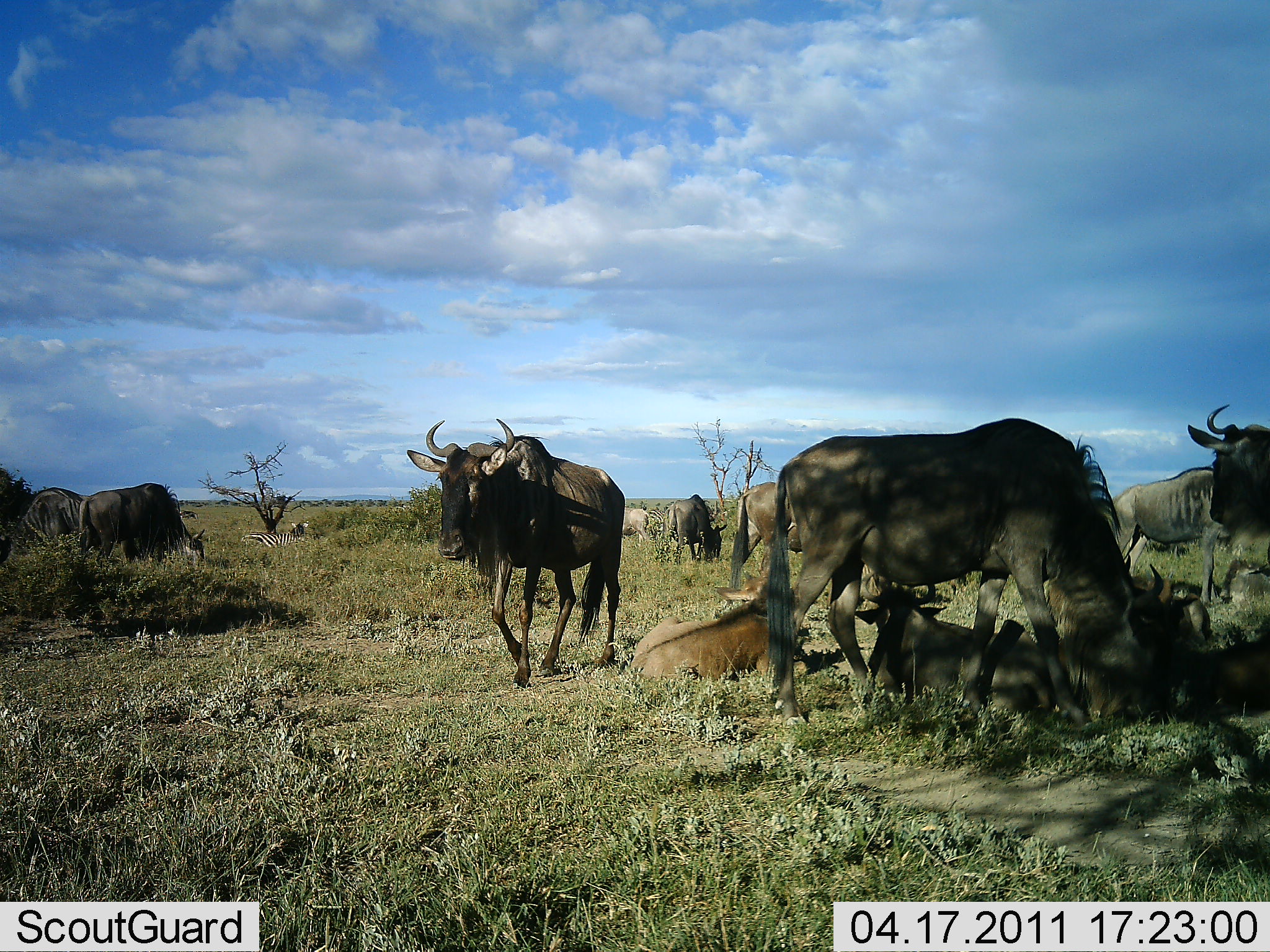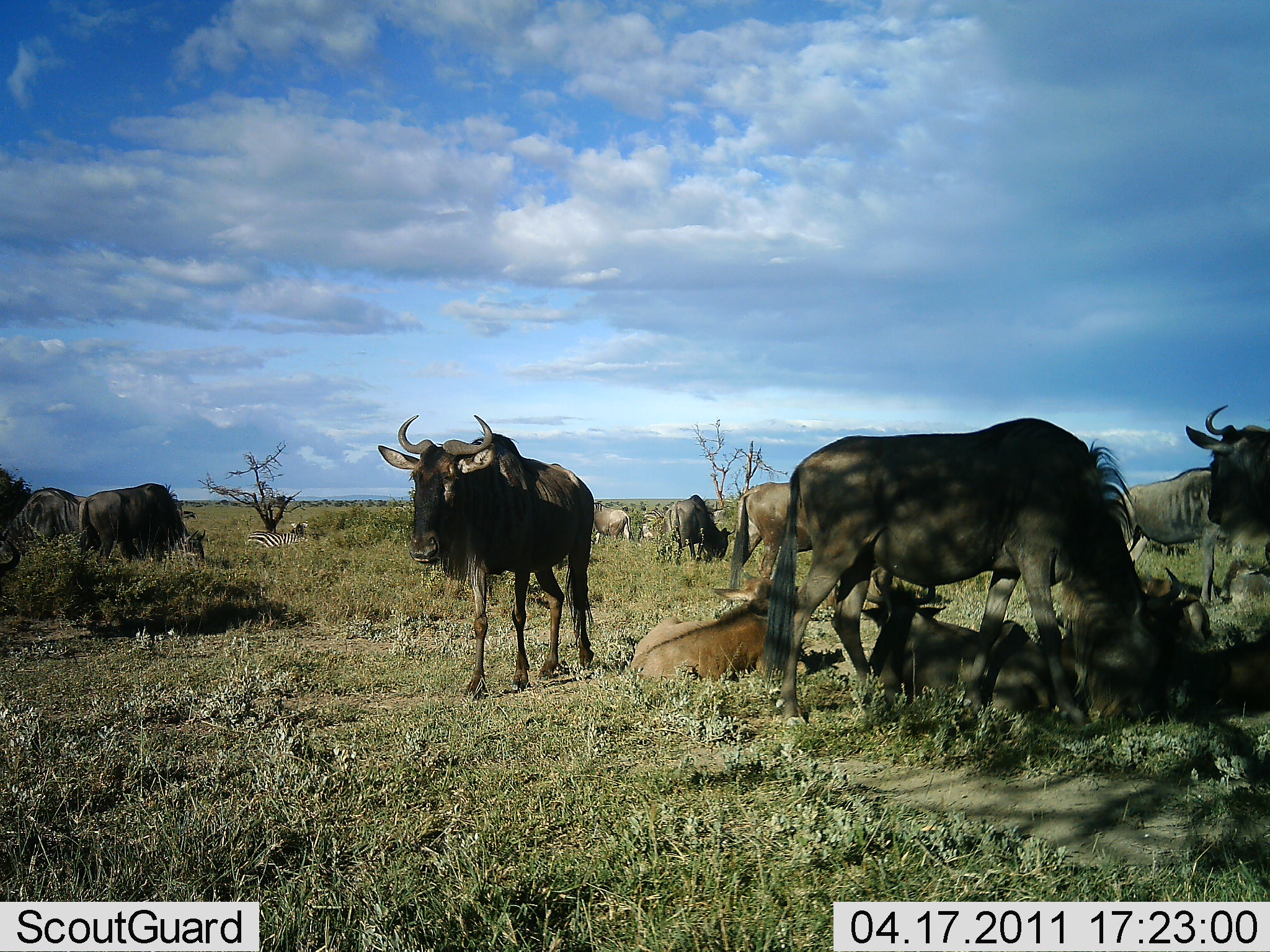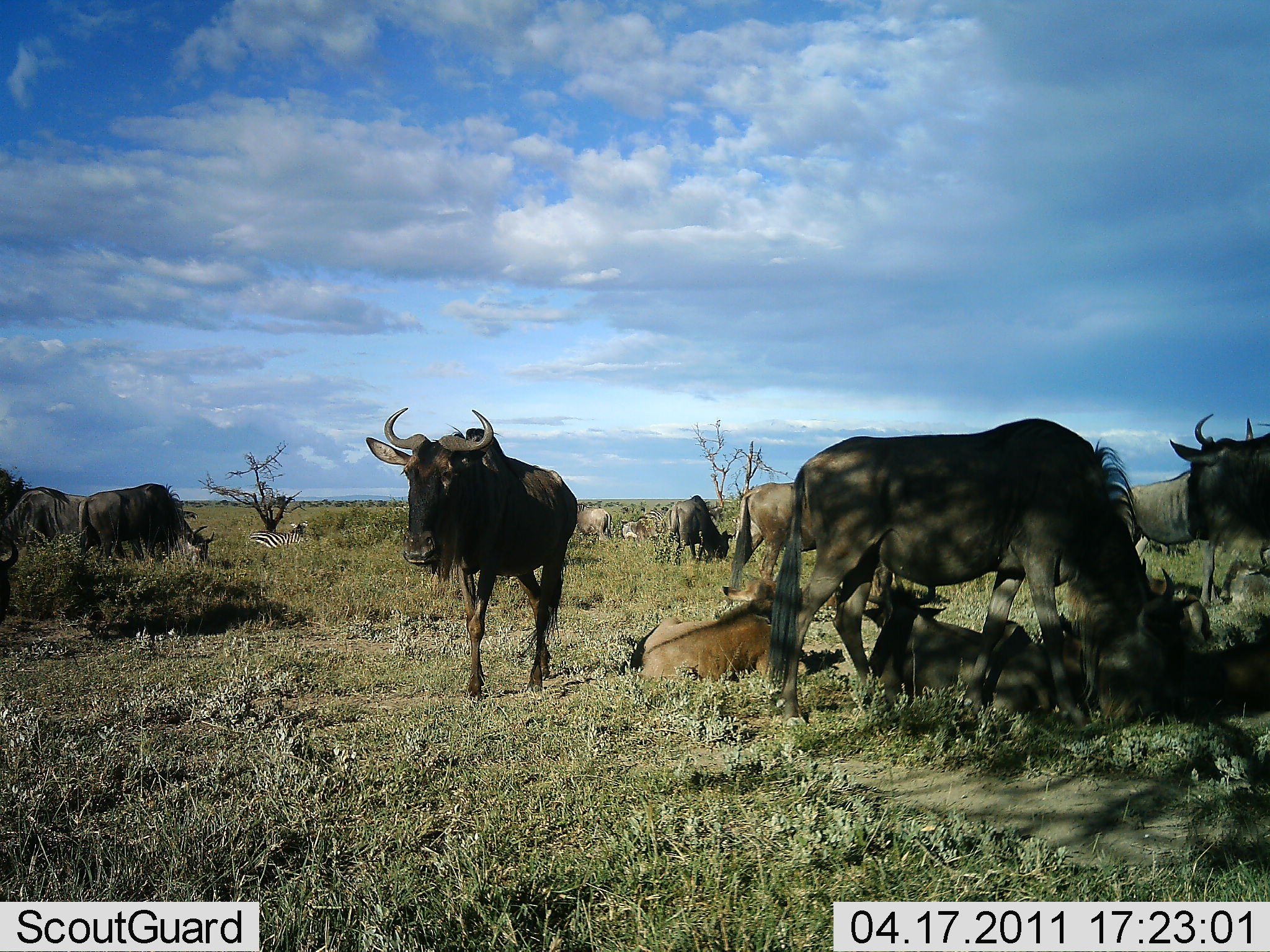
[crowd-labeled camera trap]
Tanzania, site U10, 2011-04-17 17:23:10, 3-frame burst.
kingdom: Animalia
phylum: Chordata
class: Mammalia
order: Artiodactyla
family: Bovidae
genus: Connochaetes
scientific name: Connochaetes taurinus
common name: blue wildebeest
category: wildebeest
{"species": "wildebeest (blue wildebeest) (Connochaetes taurinus)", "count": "11-50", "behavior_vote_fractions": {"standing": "56%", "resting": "72%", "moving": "50%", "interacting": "11%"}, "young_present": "39%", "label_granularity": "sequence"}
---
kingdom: Animalia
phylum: Chordata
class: Mammalia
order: Perissodactyla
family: Equidae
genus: Equus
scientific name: Equus quagga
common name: plains zebra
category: zebra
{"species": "zebra (plains zebra) (Equus quagga)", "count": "1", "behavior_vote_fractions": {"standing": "18%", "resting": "64%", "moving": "9%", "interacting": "0%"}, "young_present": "0%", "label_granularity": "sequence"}